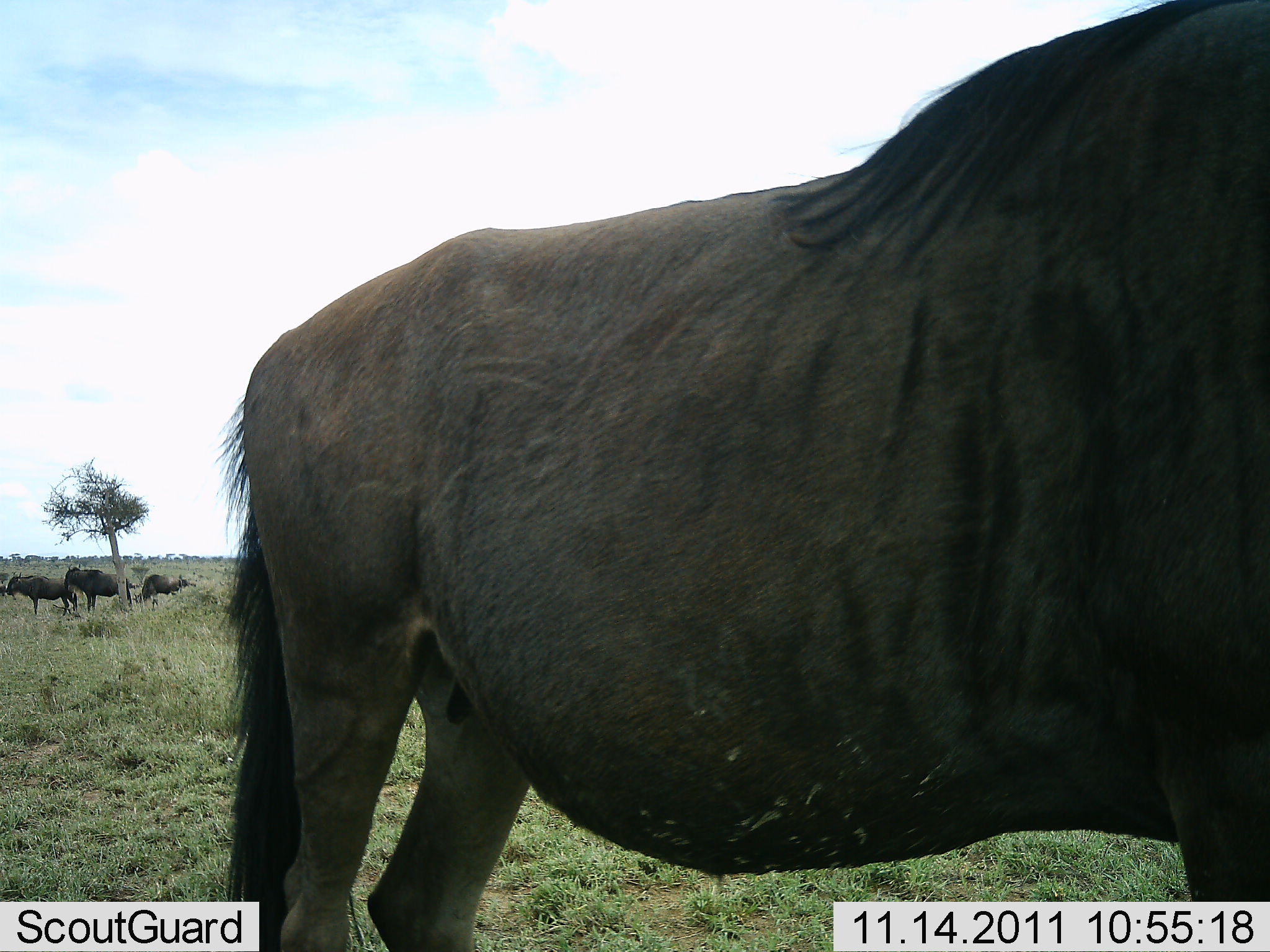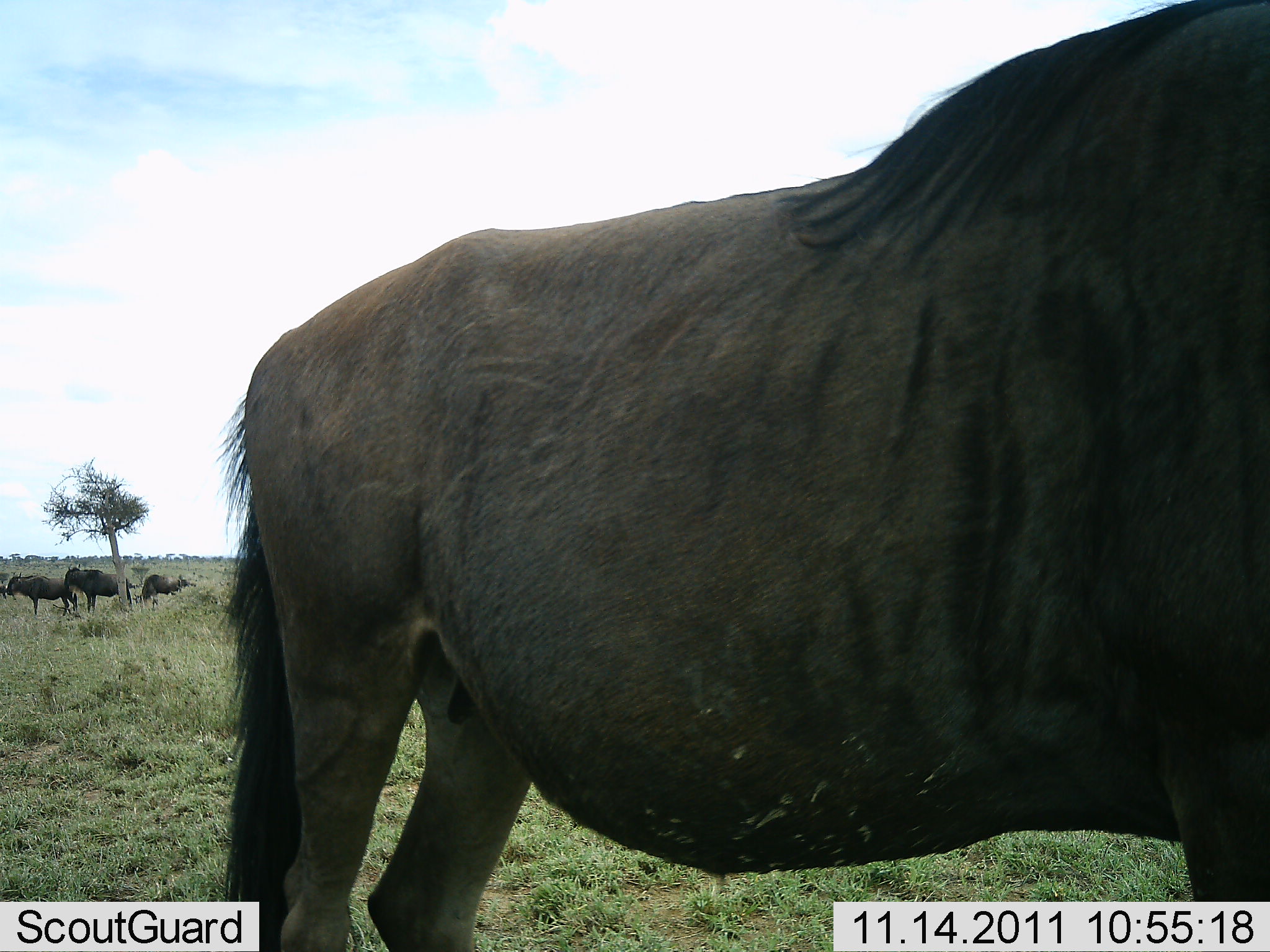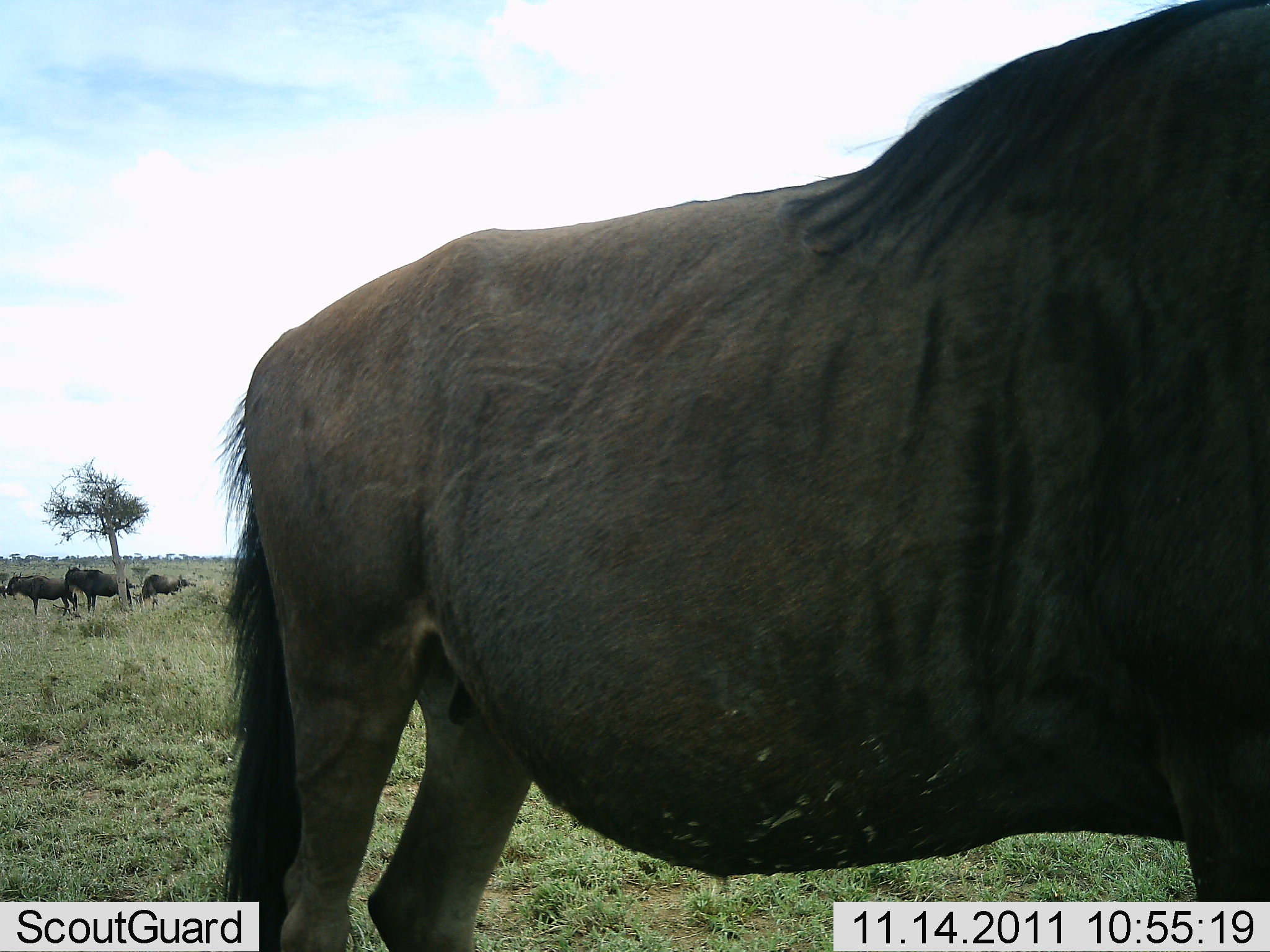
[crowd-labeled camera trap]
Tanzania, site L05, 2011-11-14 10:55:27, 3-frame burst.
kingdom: Animalia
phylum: Chordata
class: Mammalia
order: Artiodactyla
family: Bovidae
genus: Connochaetes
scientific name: Connochaetes taurinus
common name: blue wildebeest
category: wildebeest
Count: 4.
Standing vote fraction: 100%.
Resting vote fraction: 0%.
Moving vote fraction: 0%.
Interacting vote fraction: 0%.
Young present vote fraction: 0%.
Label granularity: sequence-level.